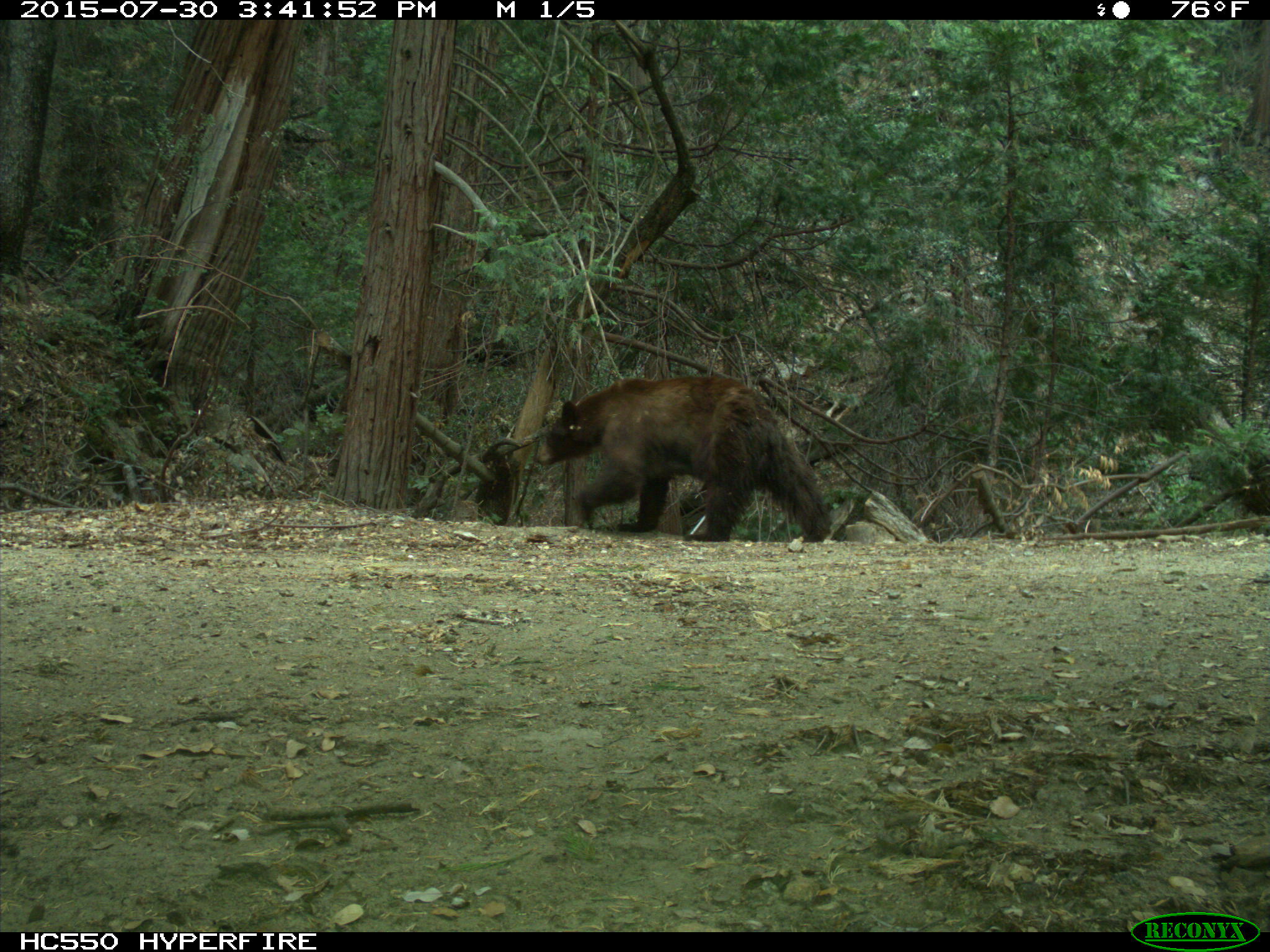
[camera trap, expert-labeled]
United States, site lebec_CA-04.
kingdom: Animalia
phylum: Chordata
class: Mammalia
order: Carnivora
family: Ursidae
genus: Ursus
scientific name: Ursus americanus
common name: american black bear